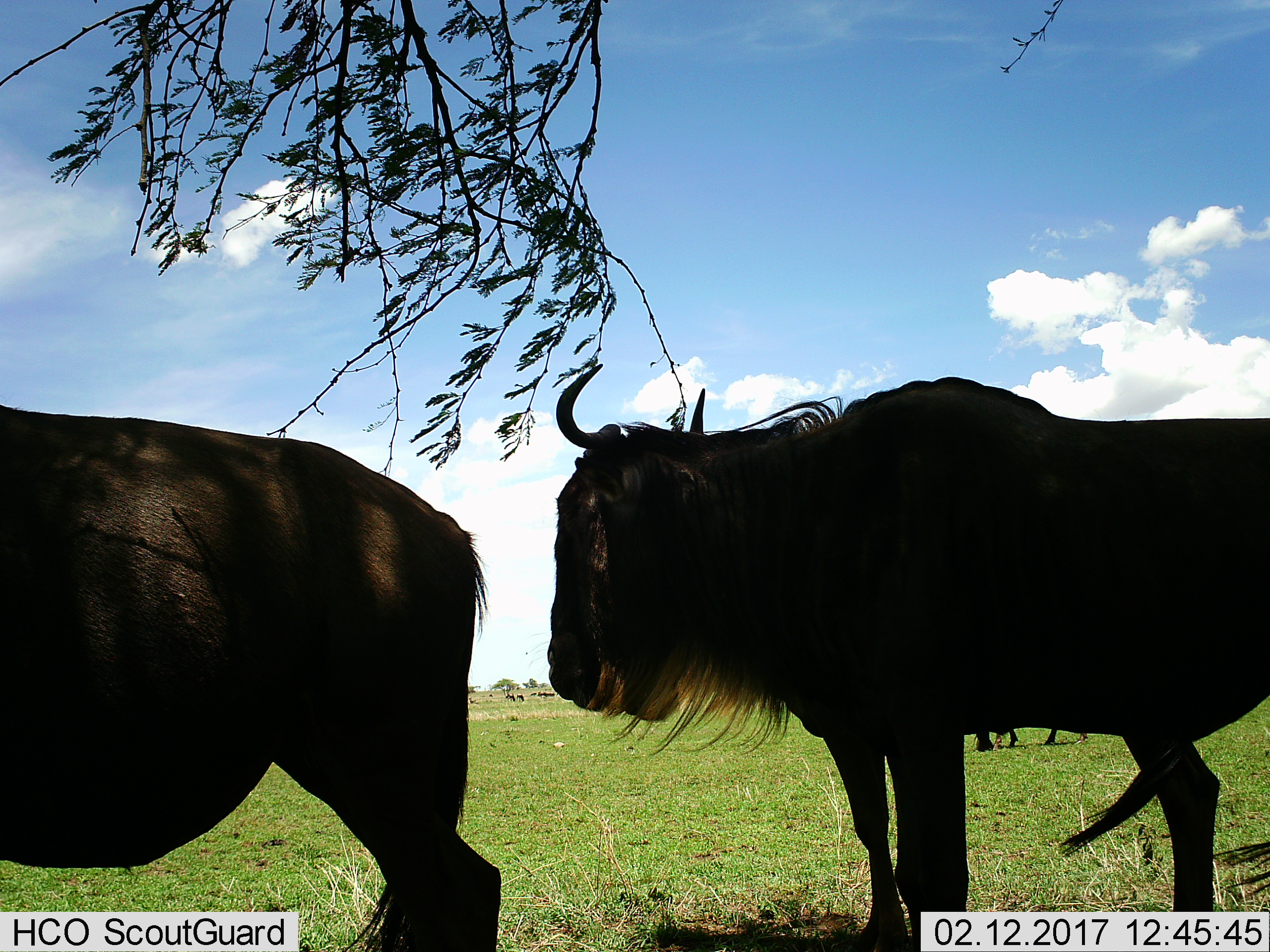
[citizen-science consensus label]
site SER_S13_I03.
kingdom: Animalia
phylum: Chordata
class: Mammalia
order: Artiodactyla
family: Bovidae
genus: Connochaetes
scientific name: Connochaetes taurinus taurinus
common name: blue wildebeest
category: wildebeestblue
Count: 2.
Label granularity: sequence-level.